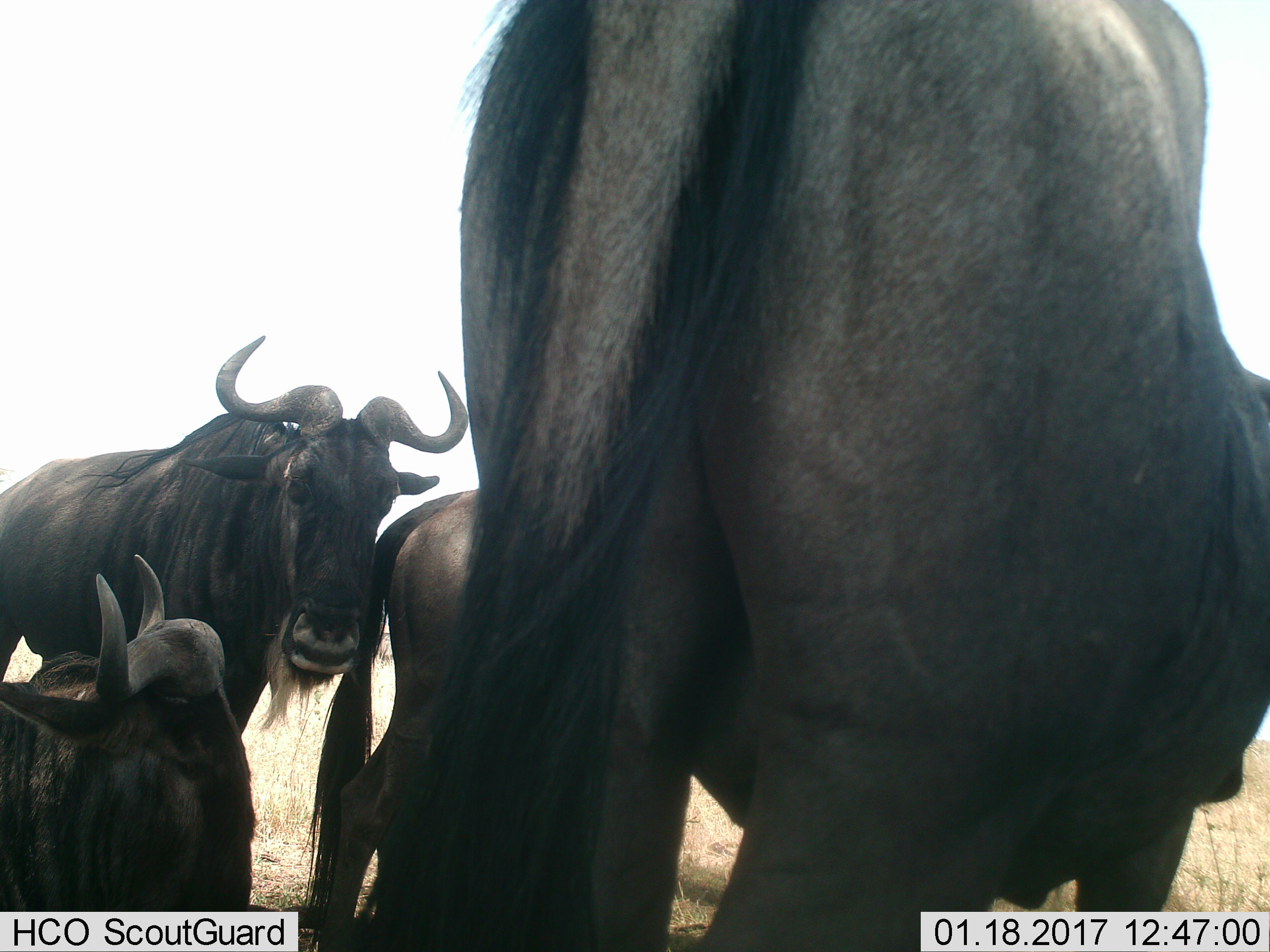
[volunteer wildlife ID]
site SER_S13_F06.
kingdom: Animalia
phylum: Chordata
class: Mammalia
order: Artiodactyla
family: Bovidae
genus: Connochaetes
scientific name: Connochaetes taurinus taurinus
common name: blue wildebeest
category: wildebeestblue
Wildebeestblue (blue wildebeest) (Connochaetes taurinus taurinus), count 4. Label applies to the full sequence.